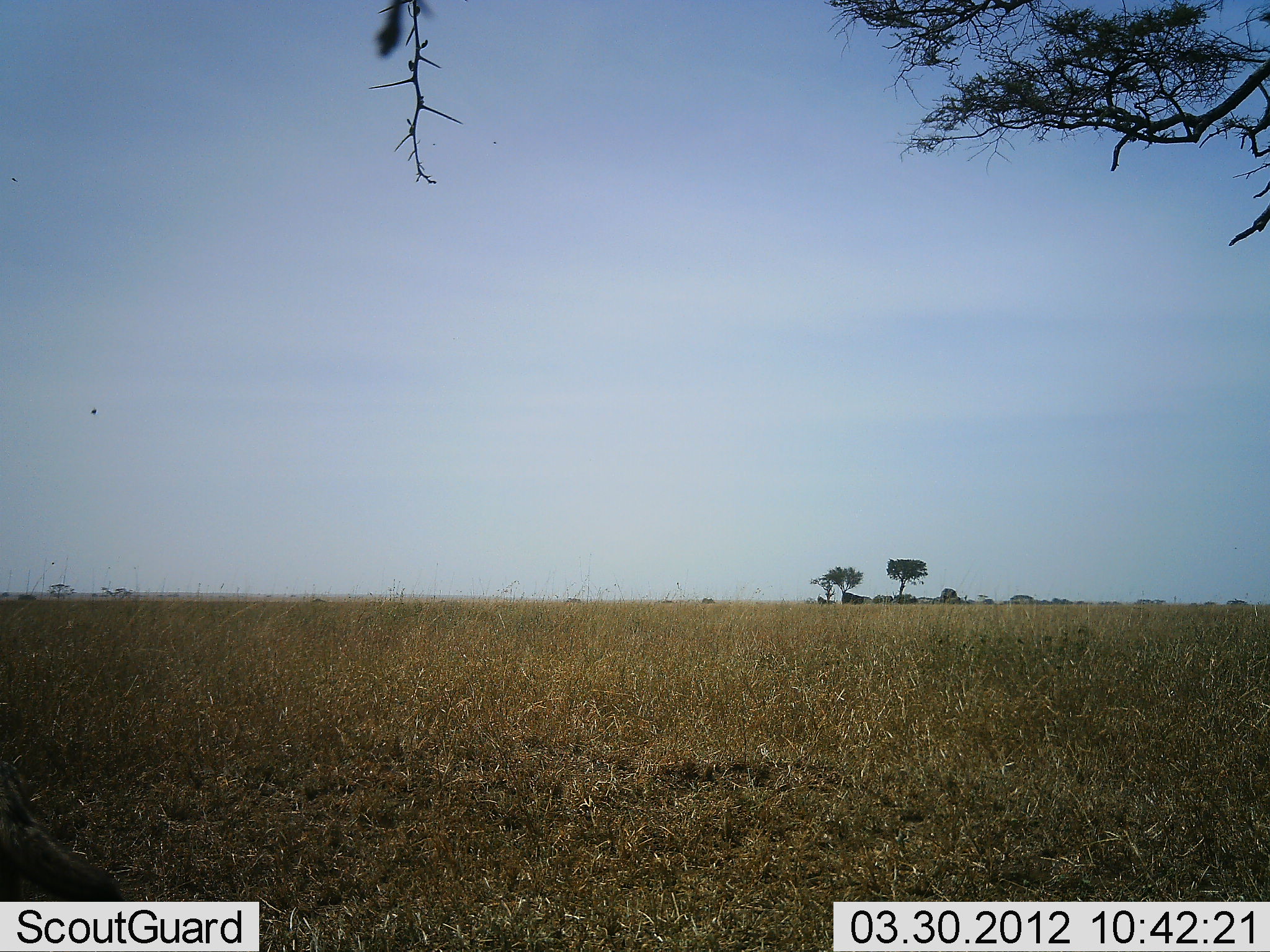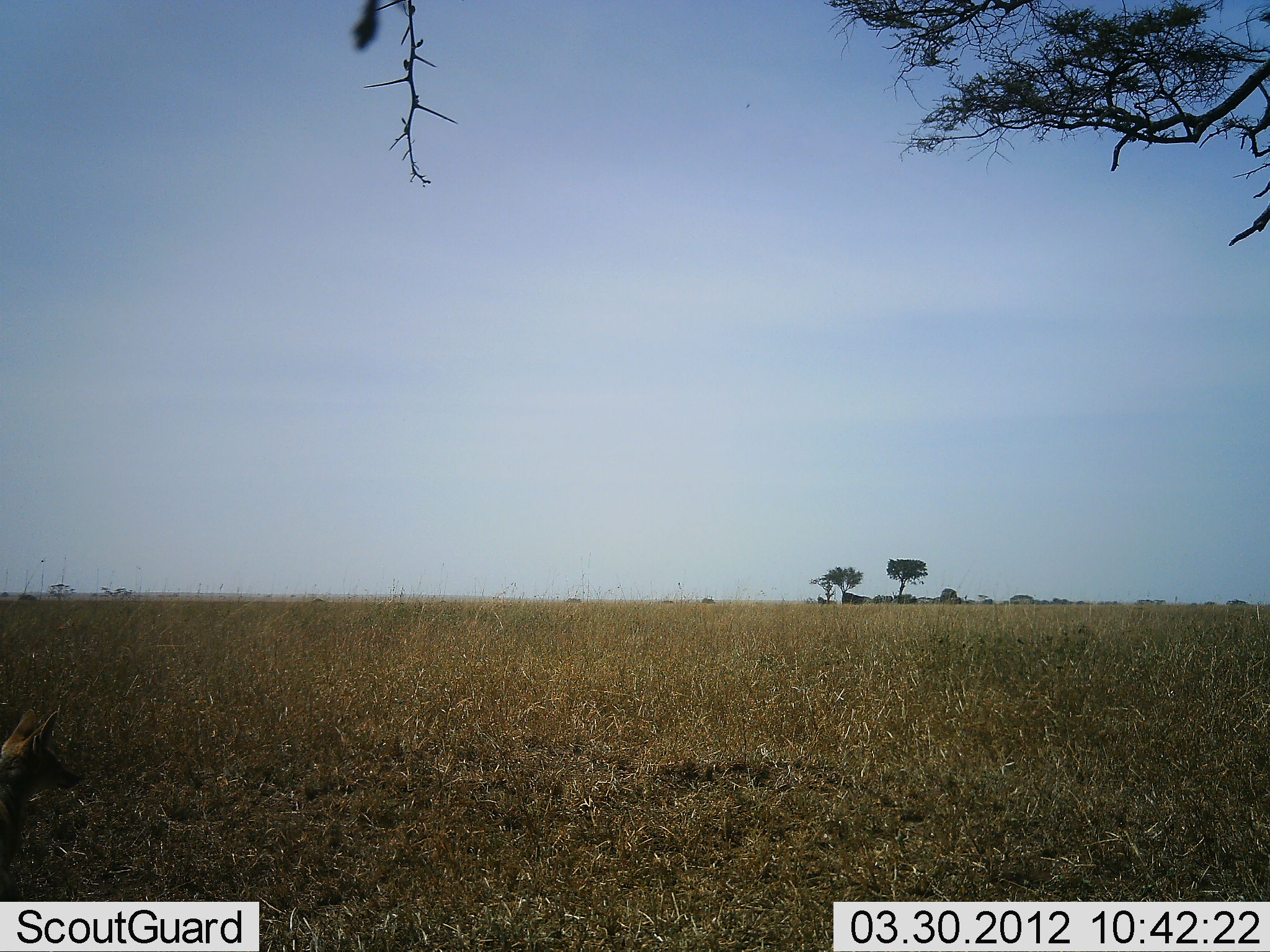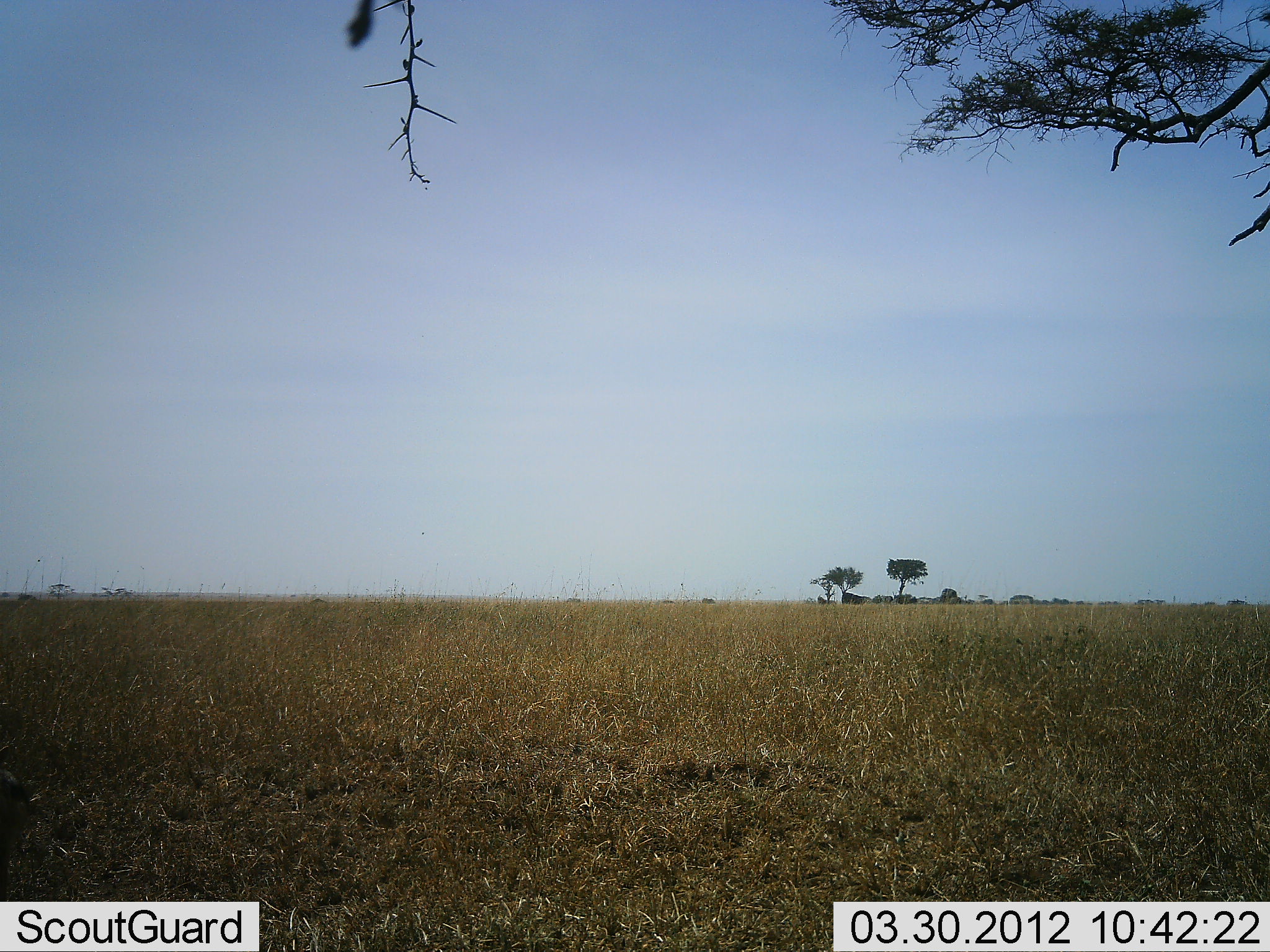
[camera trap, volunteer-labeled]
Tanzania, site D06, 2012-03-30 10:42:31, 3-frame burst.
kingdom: Animalia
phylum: Chordata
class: Mammalia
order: Carnivora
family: Canidae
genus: Lupulella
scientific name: Lupulella mesomelas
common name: black-backed jackal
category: jackal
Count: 1.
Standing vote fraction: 29%.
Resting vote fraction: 14%.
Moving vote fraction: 62%.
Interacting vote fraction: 0%.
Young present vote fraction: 0%.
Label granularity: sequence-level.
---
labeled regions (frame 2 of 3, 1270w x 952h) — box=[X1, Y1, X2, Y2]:
animal: box=[0, 702, 82, 894]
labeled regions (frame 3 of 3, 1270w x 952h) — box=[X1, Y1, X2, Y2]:
animal: box=[0, 757, 33, 877]